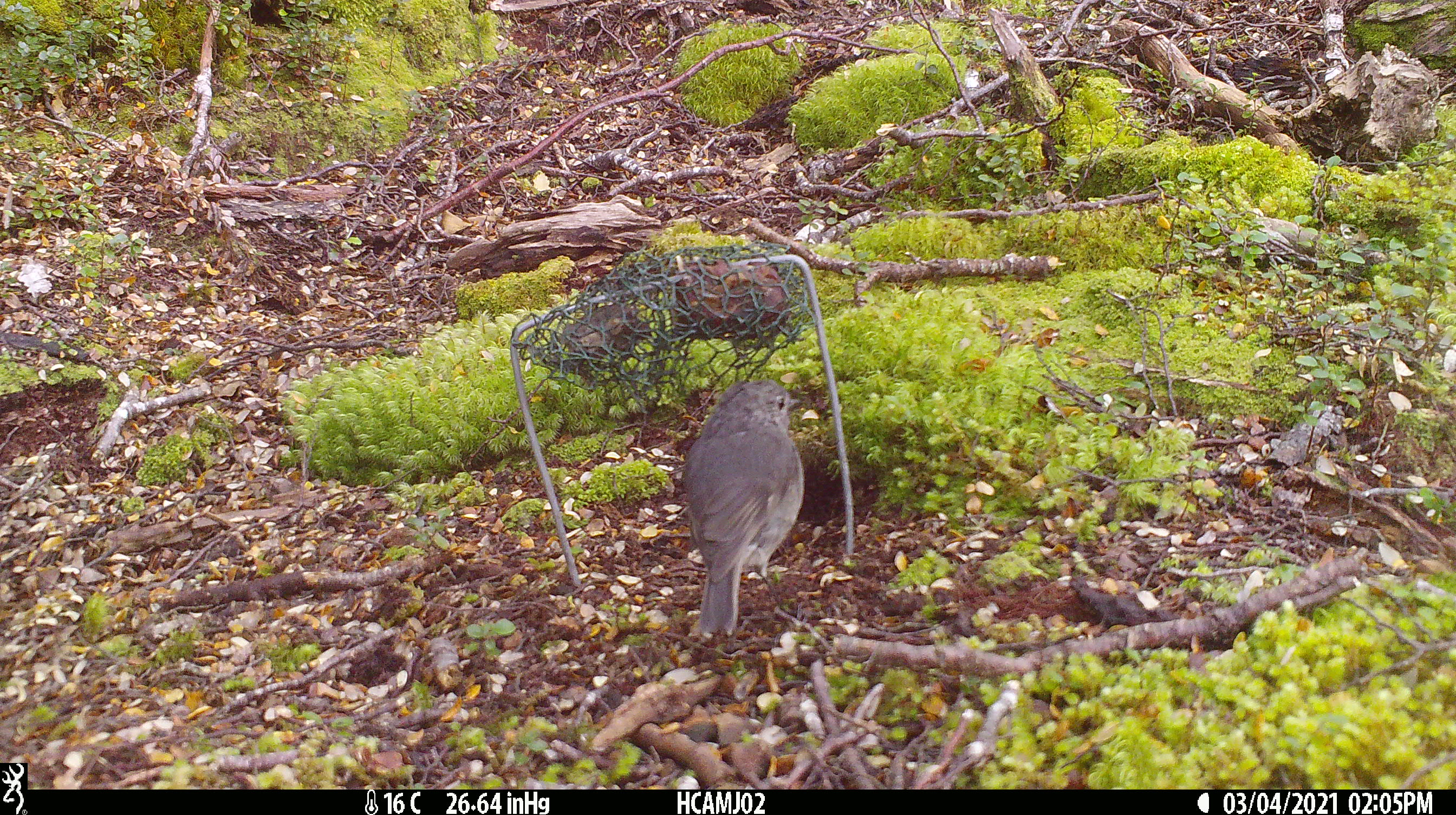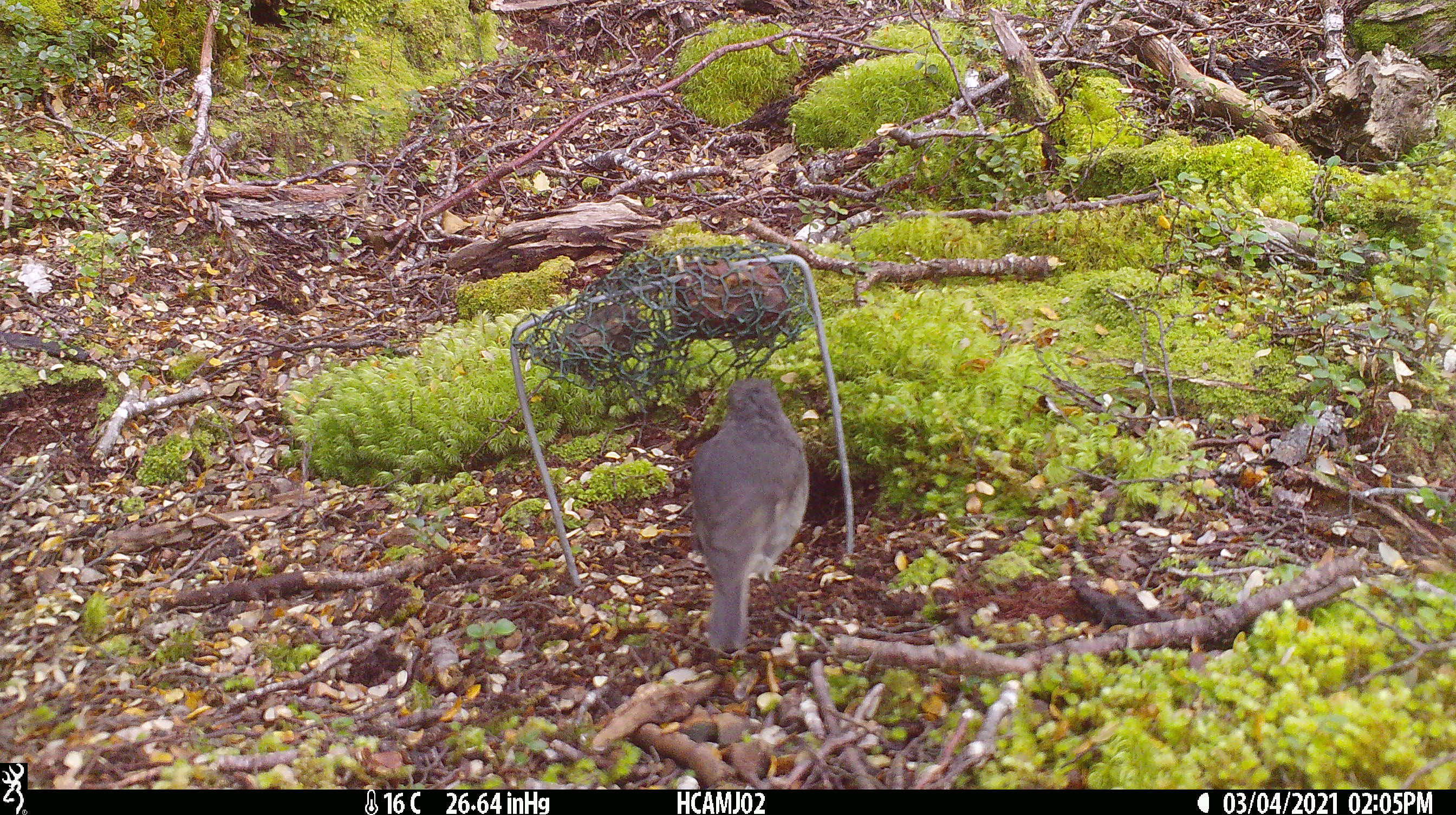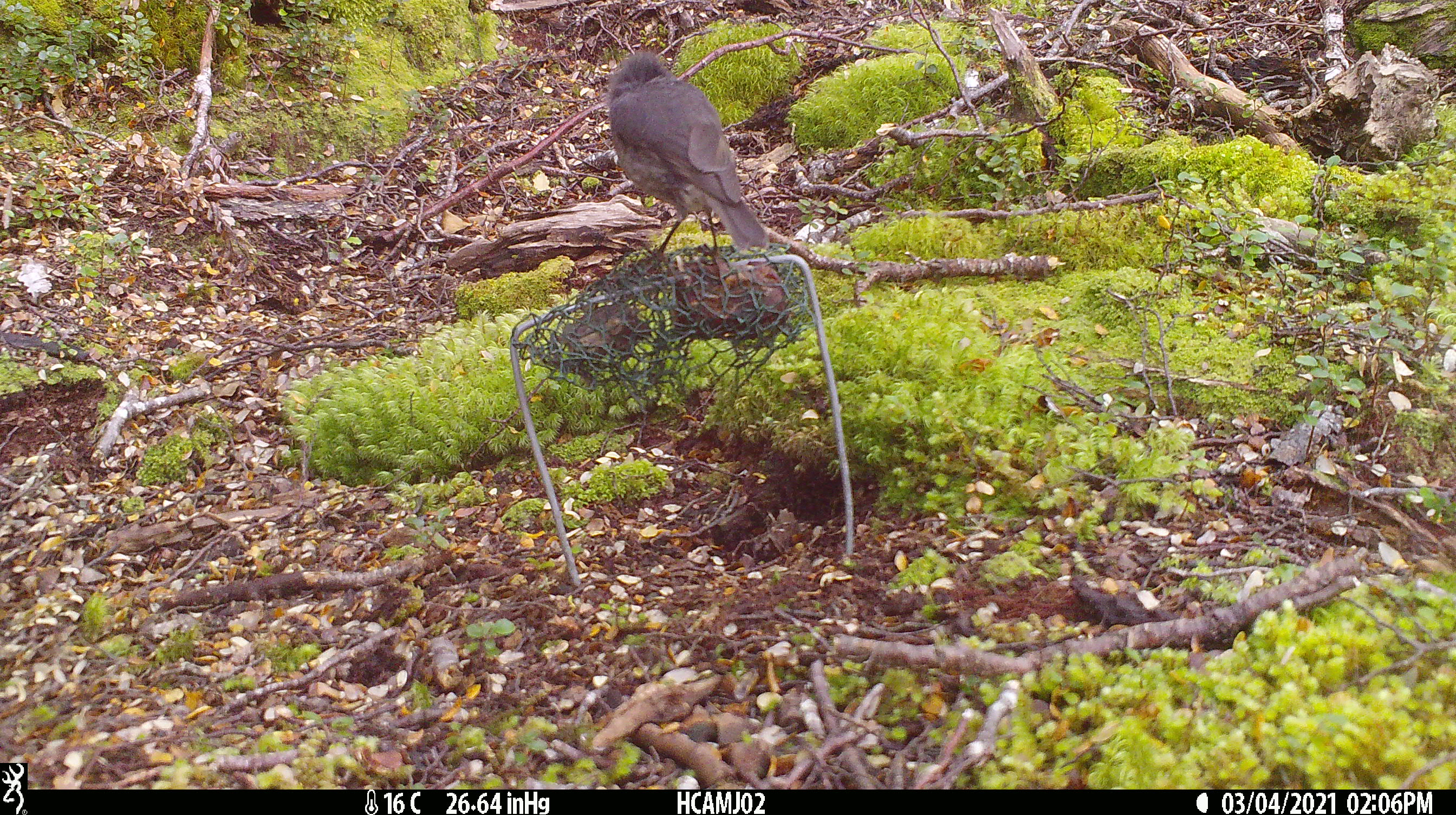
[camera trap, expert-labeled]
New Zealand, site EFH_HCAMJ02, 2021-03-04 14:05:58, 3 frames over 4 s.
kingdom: Animalia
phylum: Chordata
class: Aves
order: Passeriformes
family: Petroicidae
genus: Petroica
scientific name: Petroica australis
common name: new zealand robin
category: robin